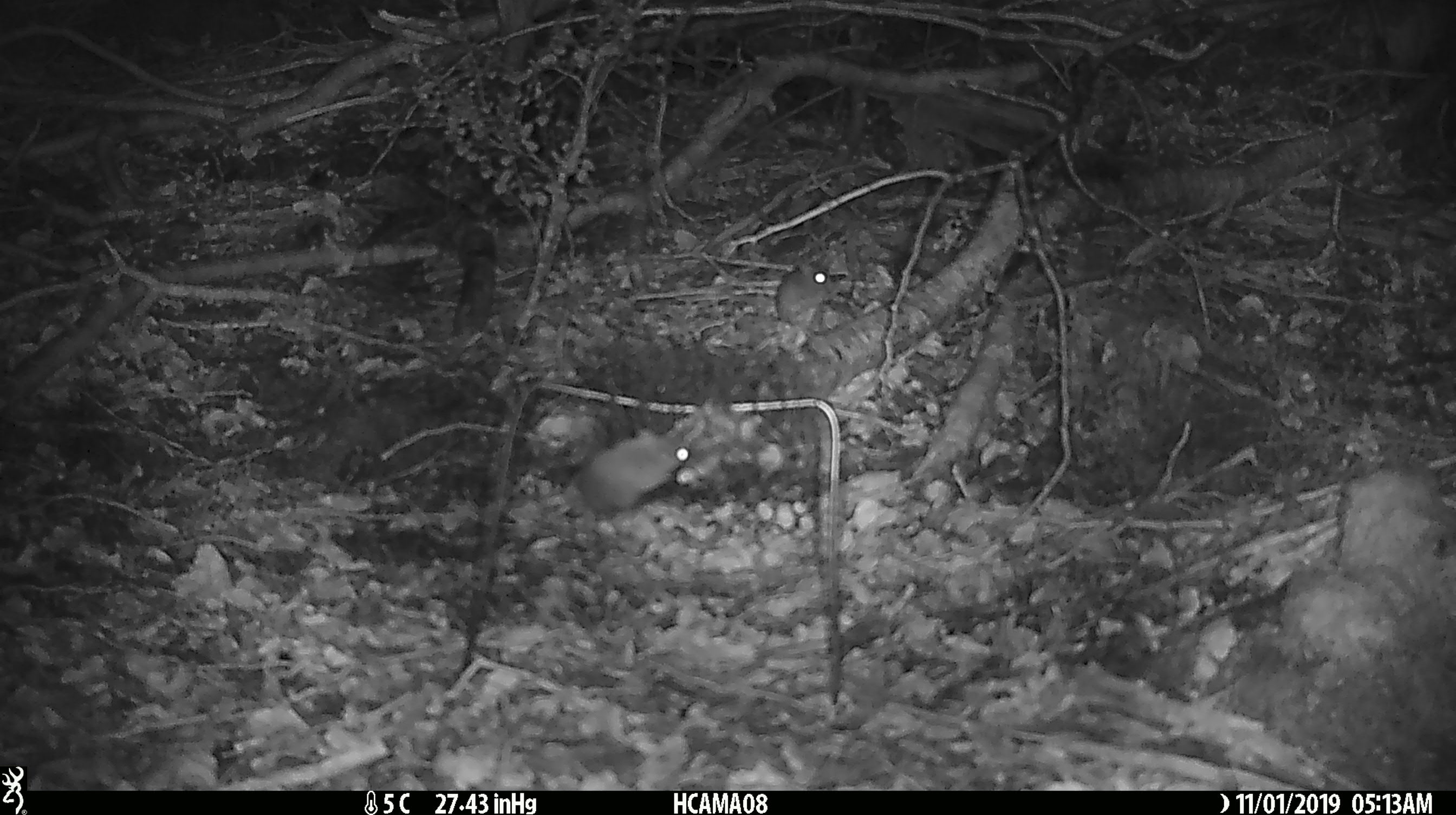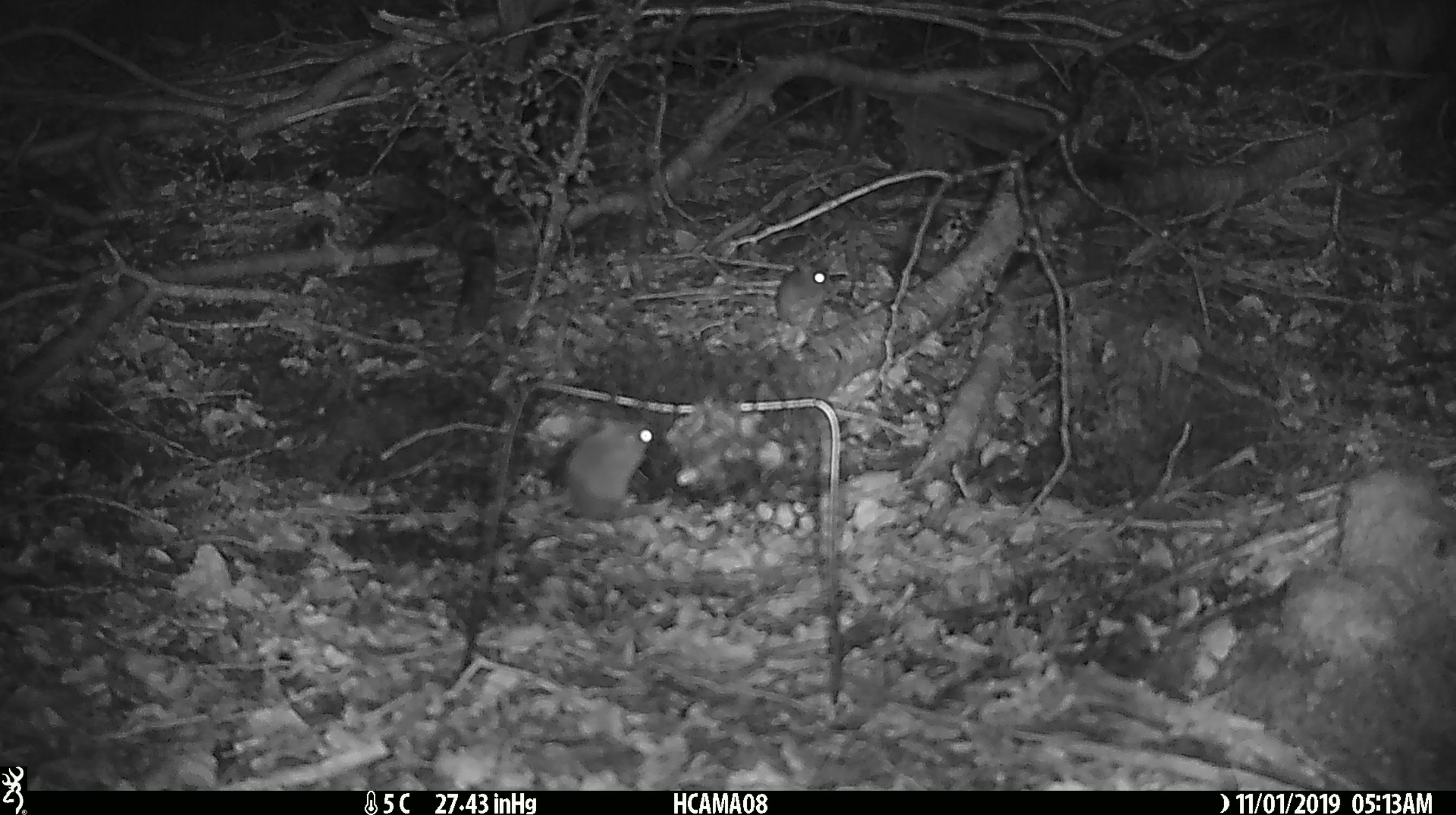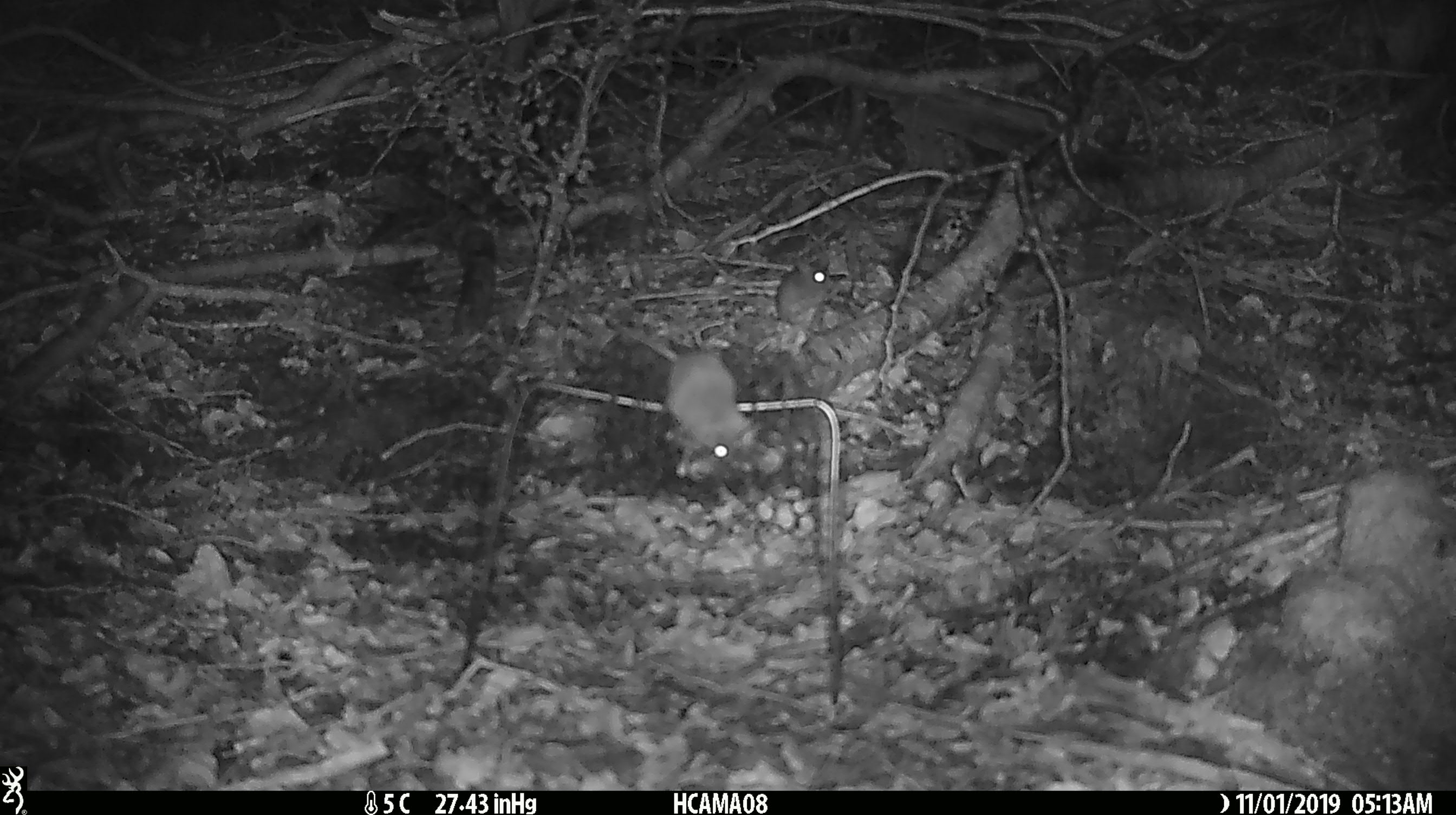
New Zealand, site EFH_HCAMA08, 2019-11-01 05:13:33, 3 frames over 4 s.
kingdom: Animalia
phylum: Chordata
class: Mammalia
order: Rodentia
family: Muridae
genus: Mus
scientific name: Mus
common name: mouse